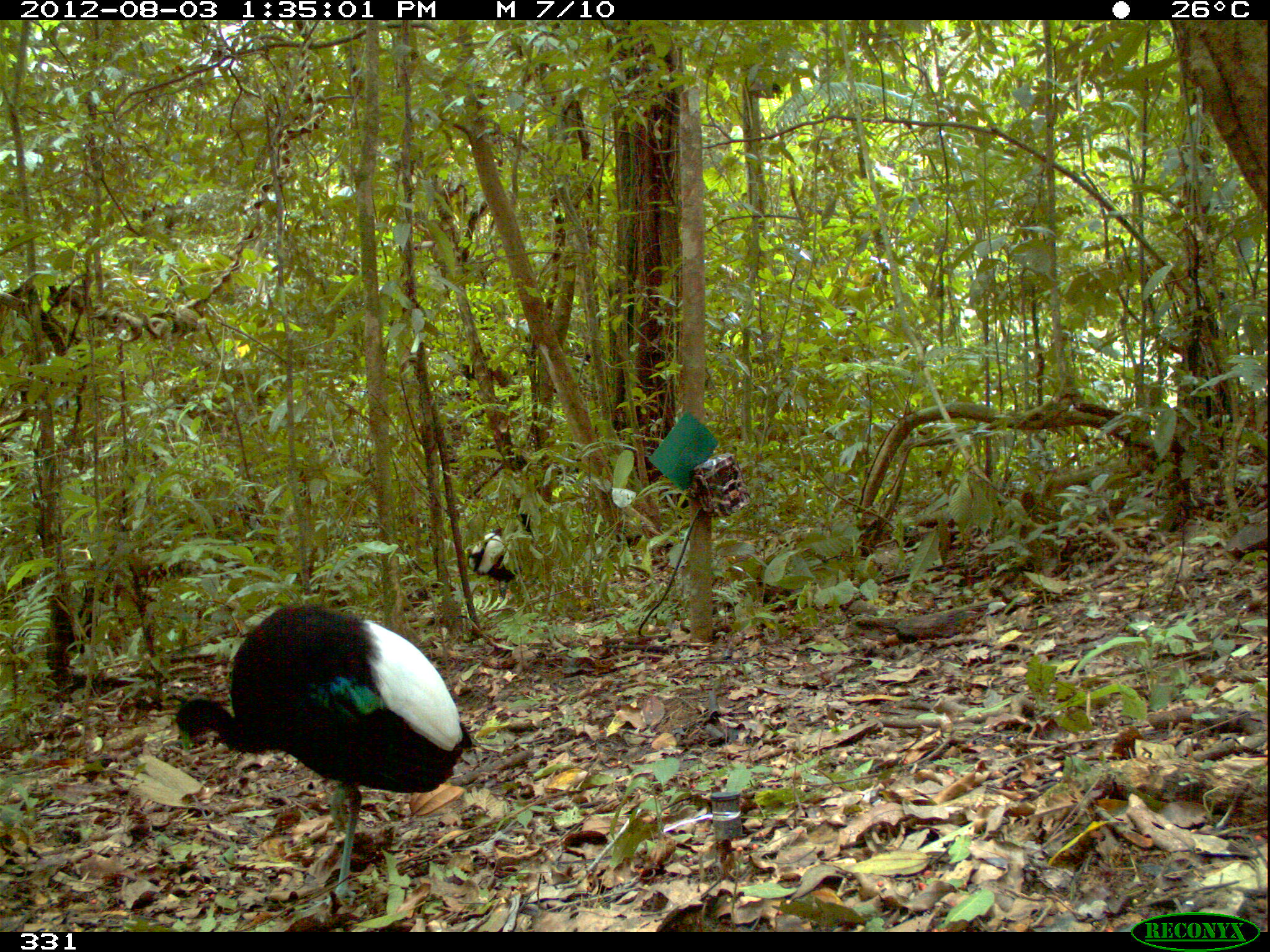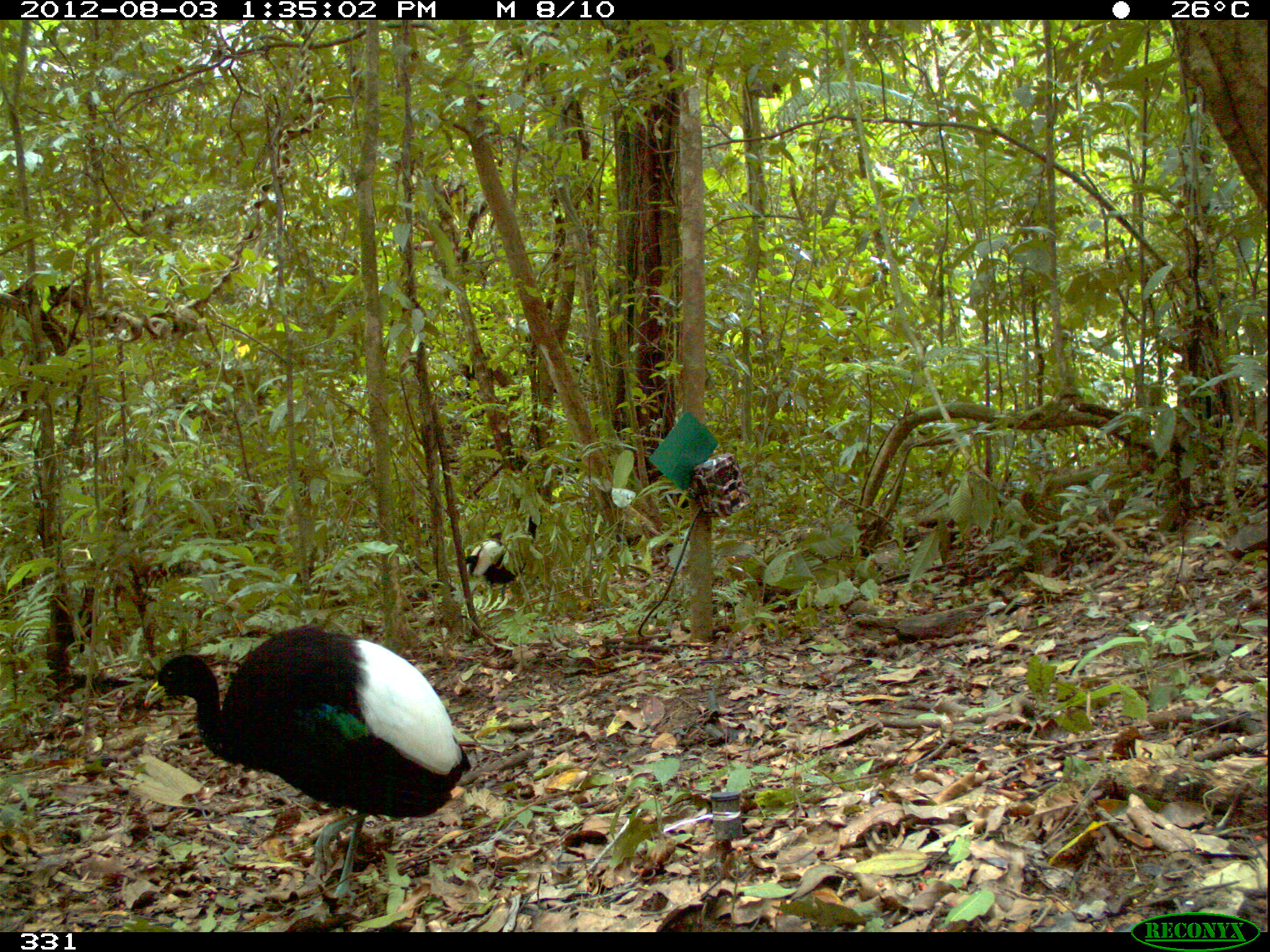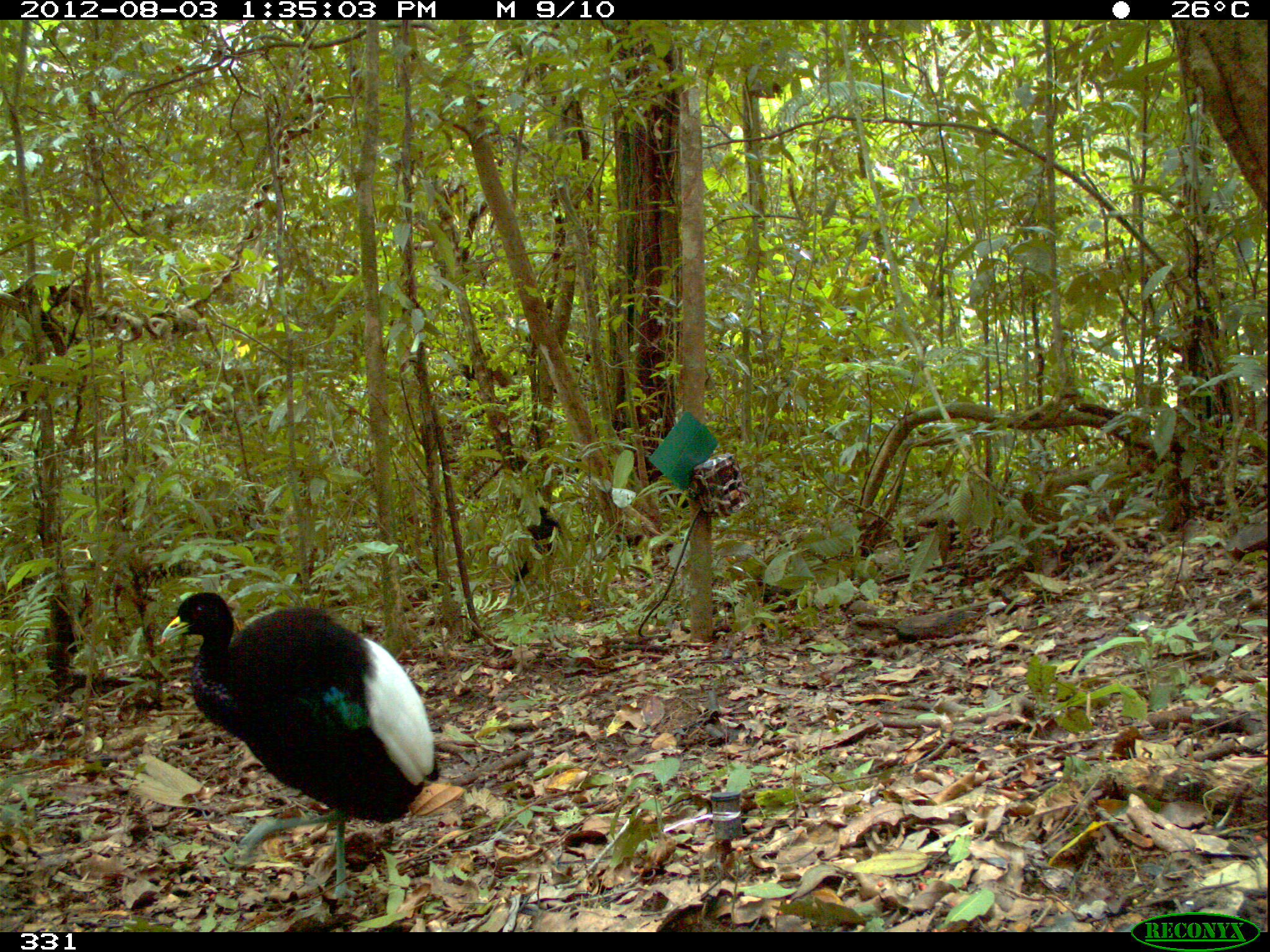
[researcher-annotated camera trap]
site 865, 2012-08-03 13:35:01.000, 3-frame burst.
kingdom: Animalia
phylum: Chordata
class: Aves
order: Gruiformes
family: Psophiidae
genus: Psophia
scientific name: Psophia leucoptera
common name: pale-winged trumpeter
Psophia leucoptera (pale-winged trumpeter).